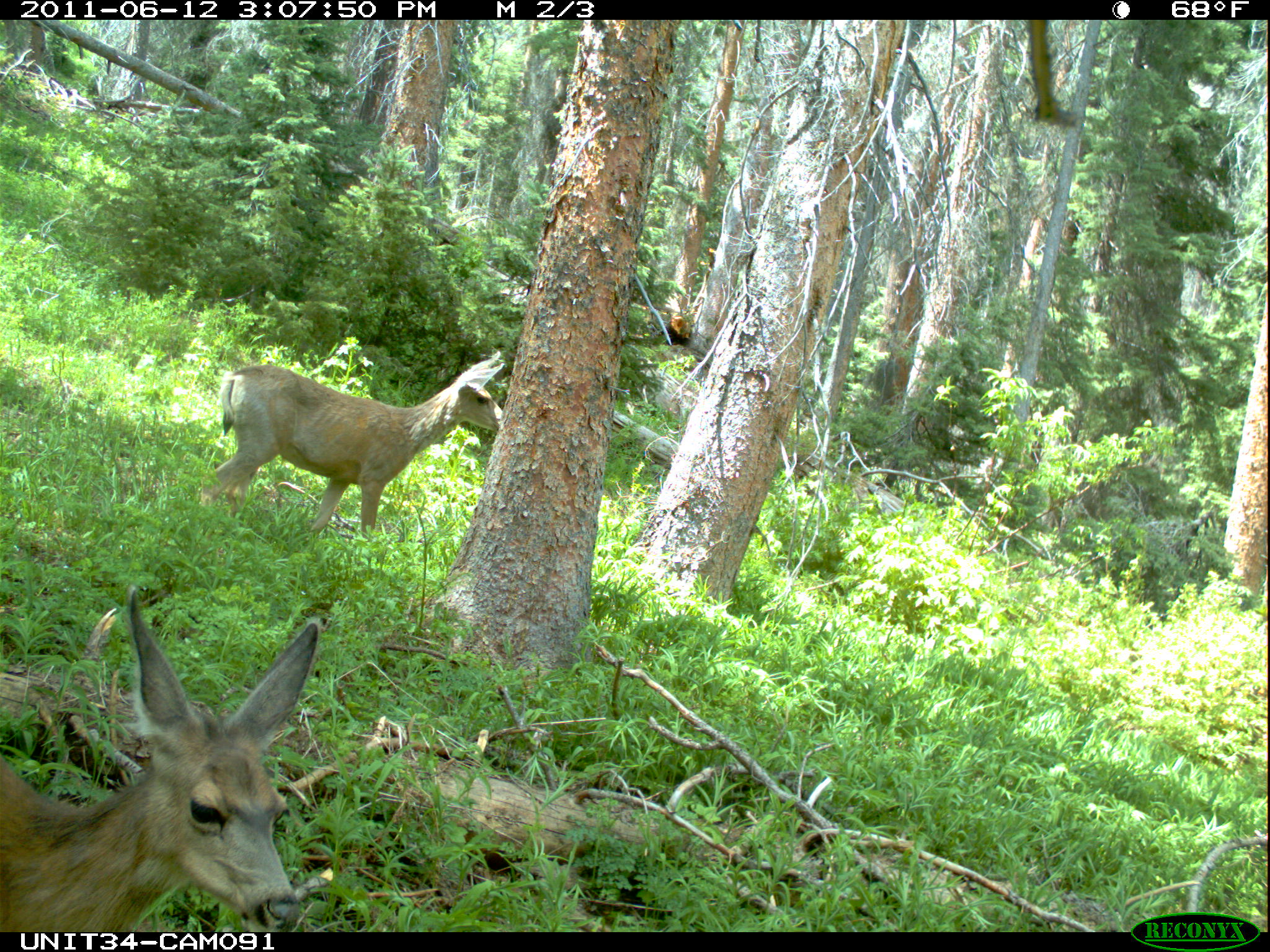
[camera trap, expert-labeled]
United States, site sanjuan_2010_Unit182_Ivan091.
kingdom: Animalia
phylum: Chordata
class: Mammalia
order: Artiodactyla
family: Cervidae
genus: Odocoileus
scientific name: Odocoileus hemionus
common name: mule deer